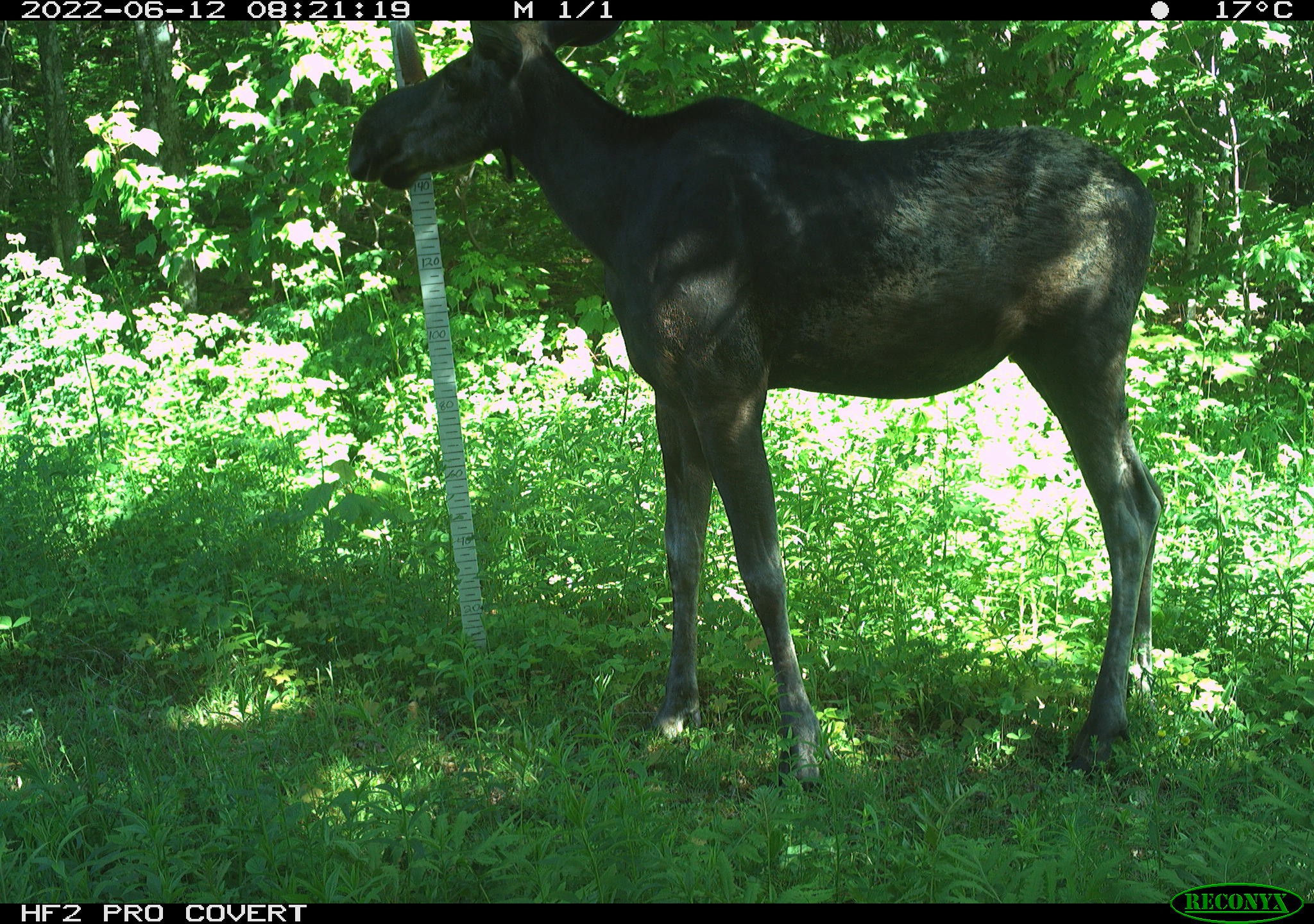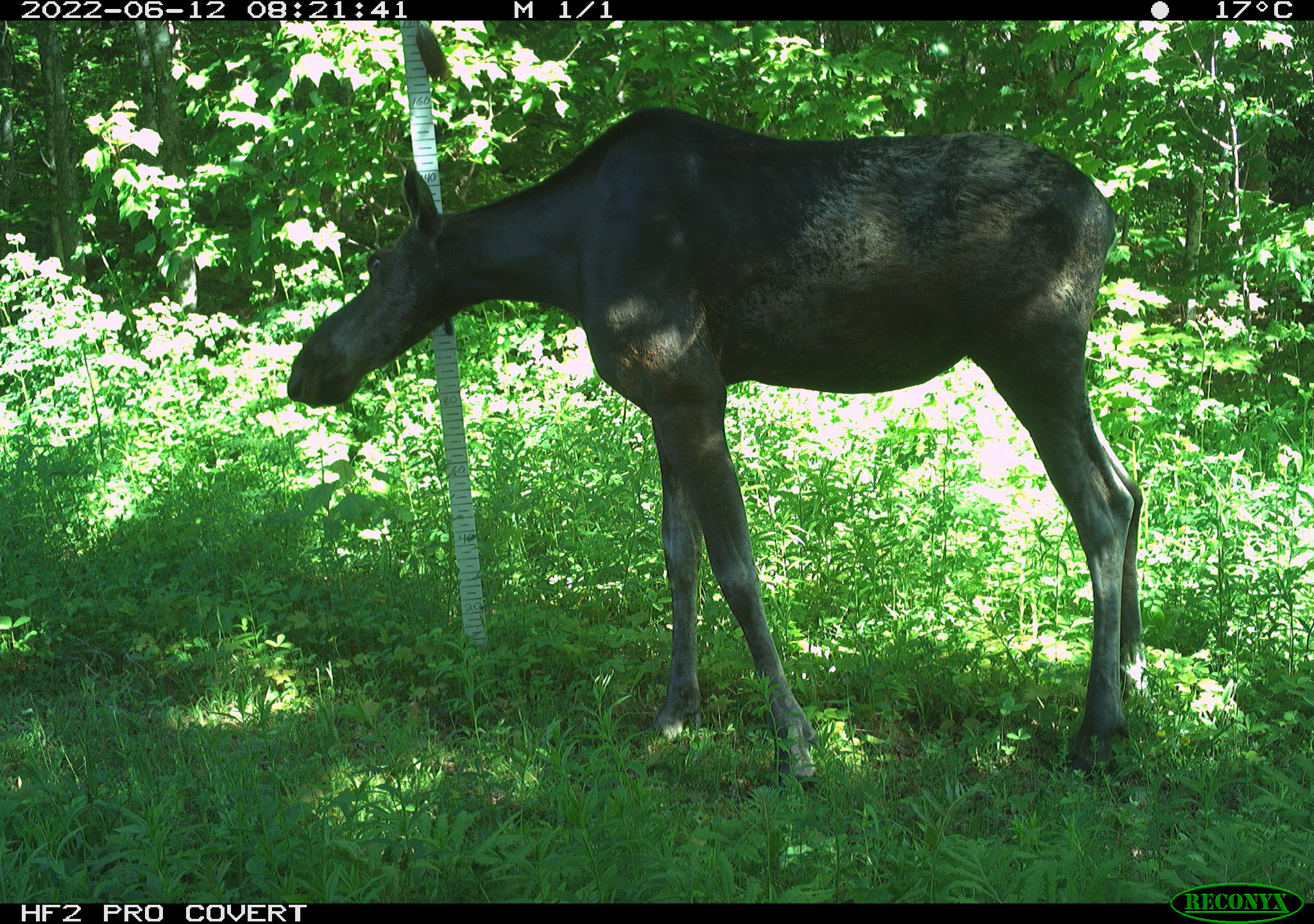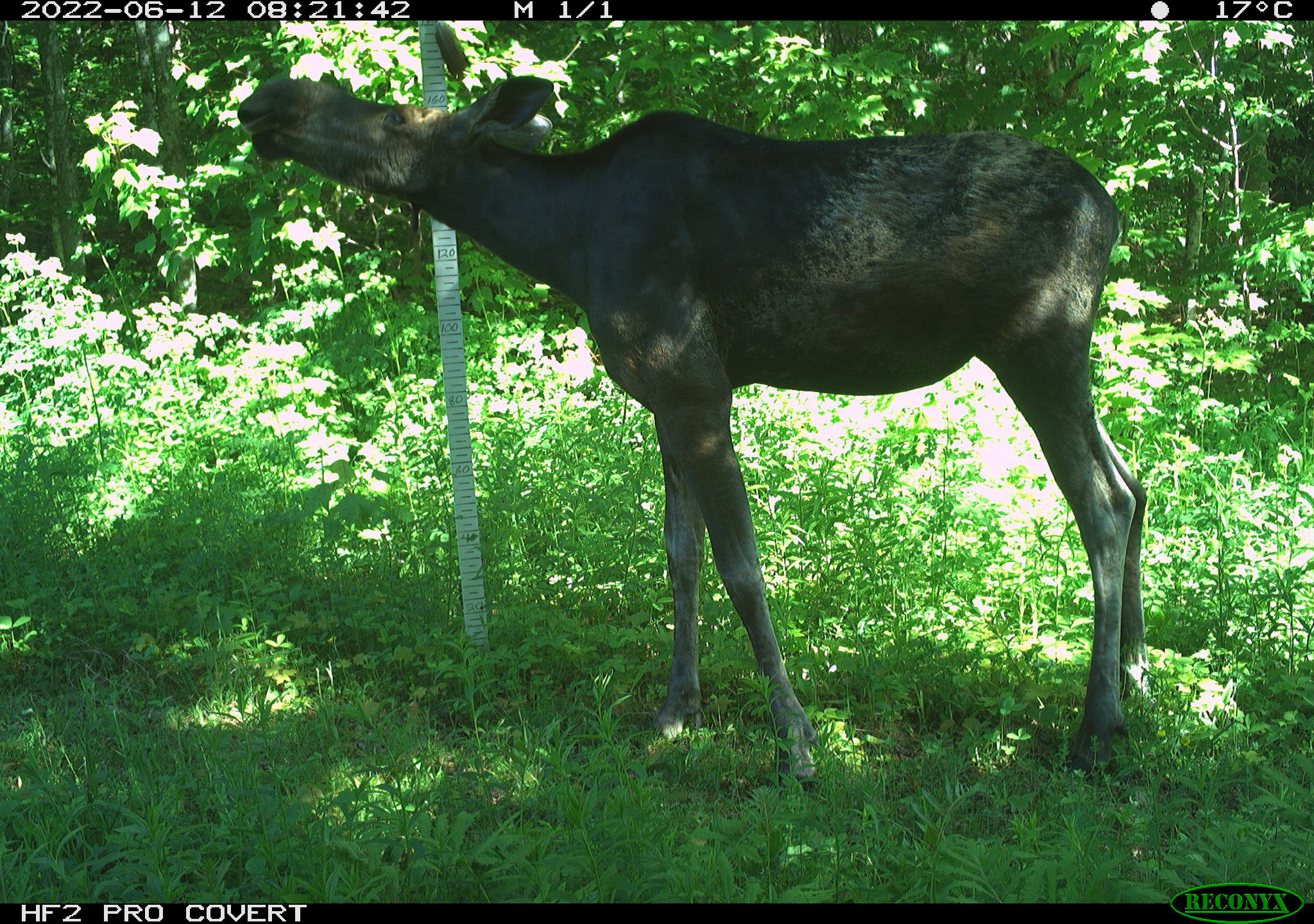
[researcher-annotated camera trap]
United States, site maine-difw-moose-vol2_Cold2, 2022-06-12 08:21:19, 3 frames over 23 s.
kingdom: Animalia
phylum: Chordata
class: Mammalia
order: Artiodactyla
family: Cervidae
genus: Alces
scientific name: Alces alces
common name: moose